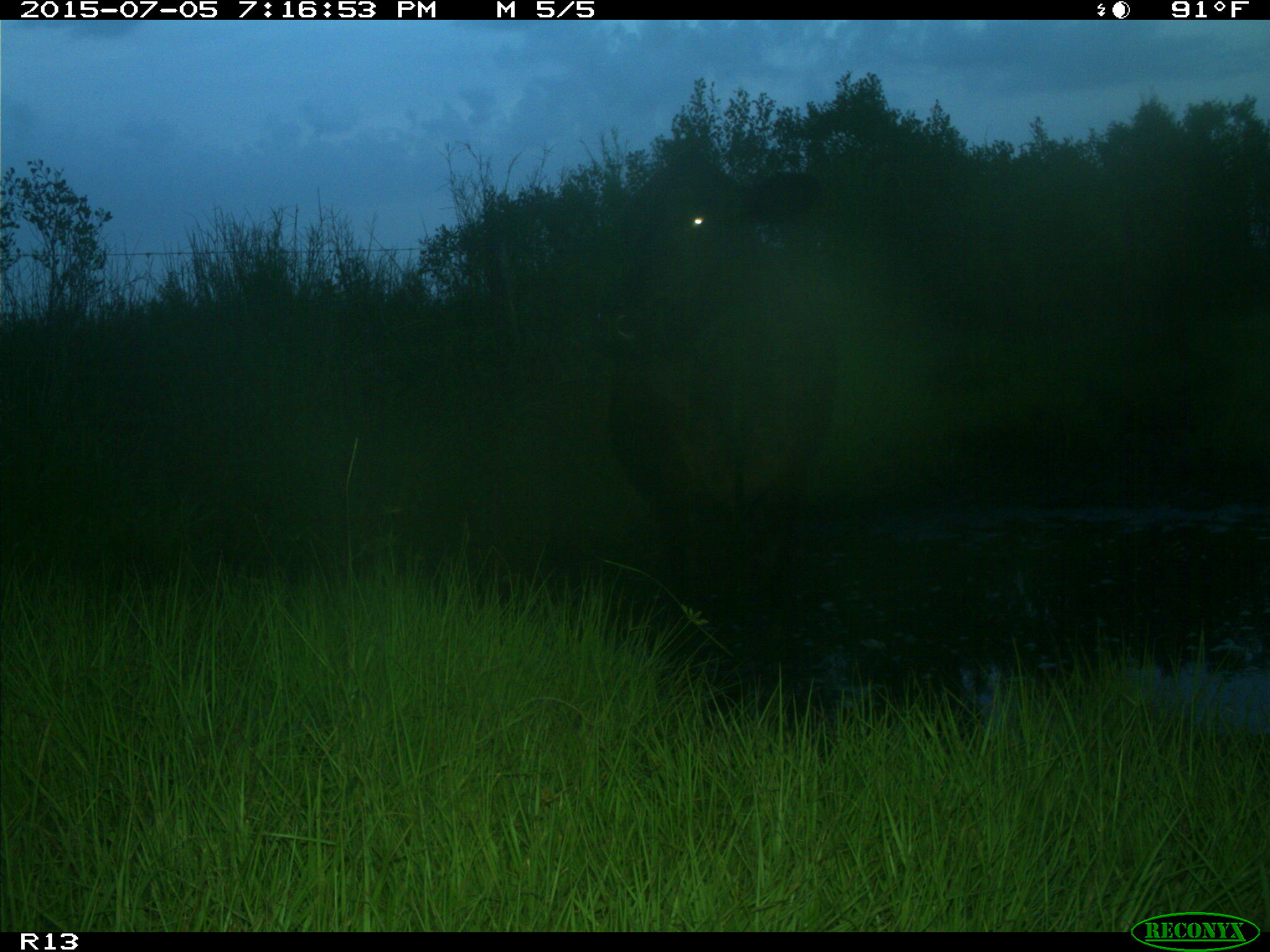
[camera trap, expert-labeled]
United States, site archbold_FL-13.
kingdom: Animalia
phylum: Chordata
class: Mammalia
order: Artiodactyla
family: Bovidae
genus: Bos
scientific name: Bos taurus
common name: domestic cow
Bos taurus (domestic cow).